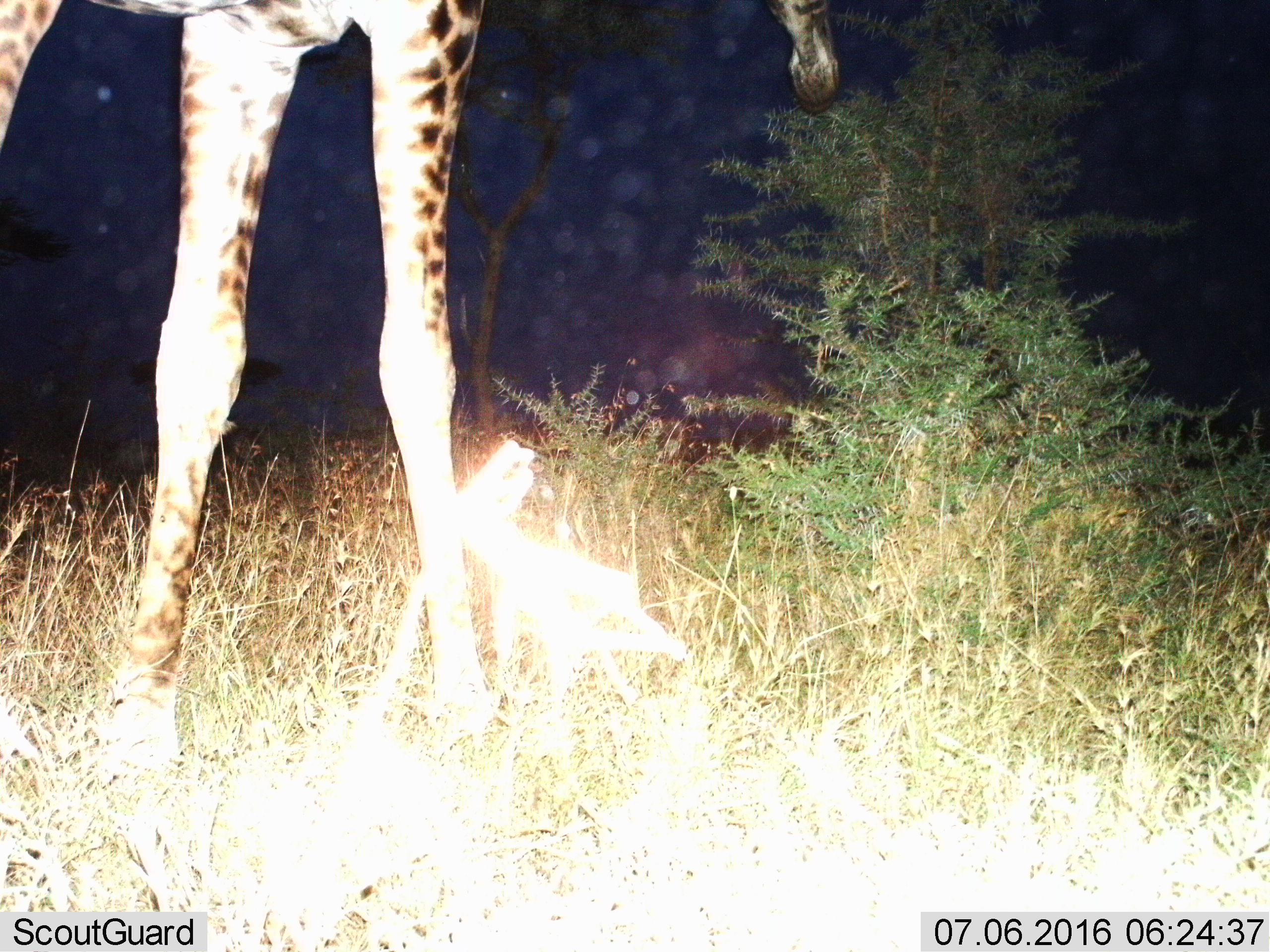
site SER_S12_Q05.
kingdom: Animalia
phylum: Chordata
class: Mammalia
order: Artiodactyla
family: Giraffidae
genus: Giraffa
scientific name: Giraffa camelopardalis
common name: giraffe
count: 1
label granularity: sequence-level